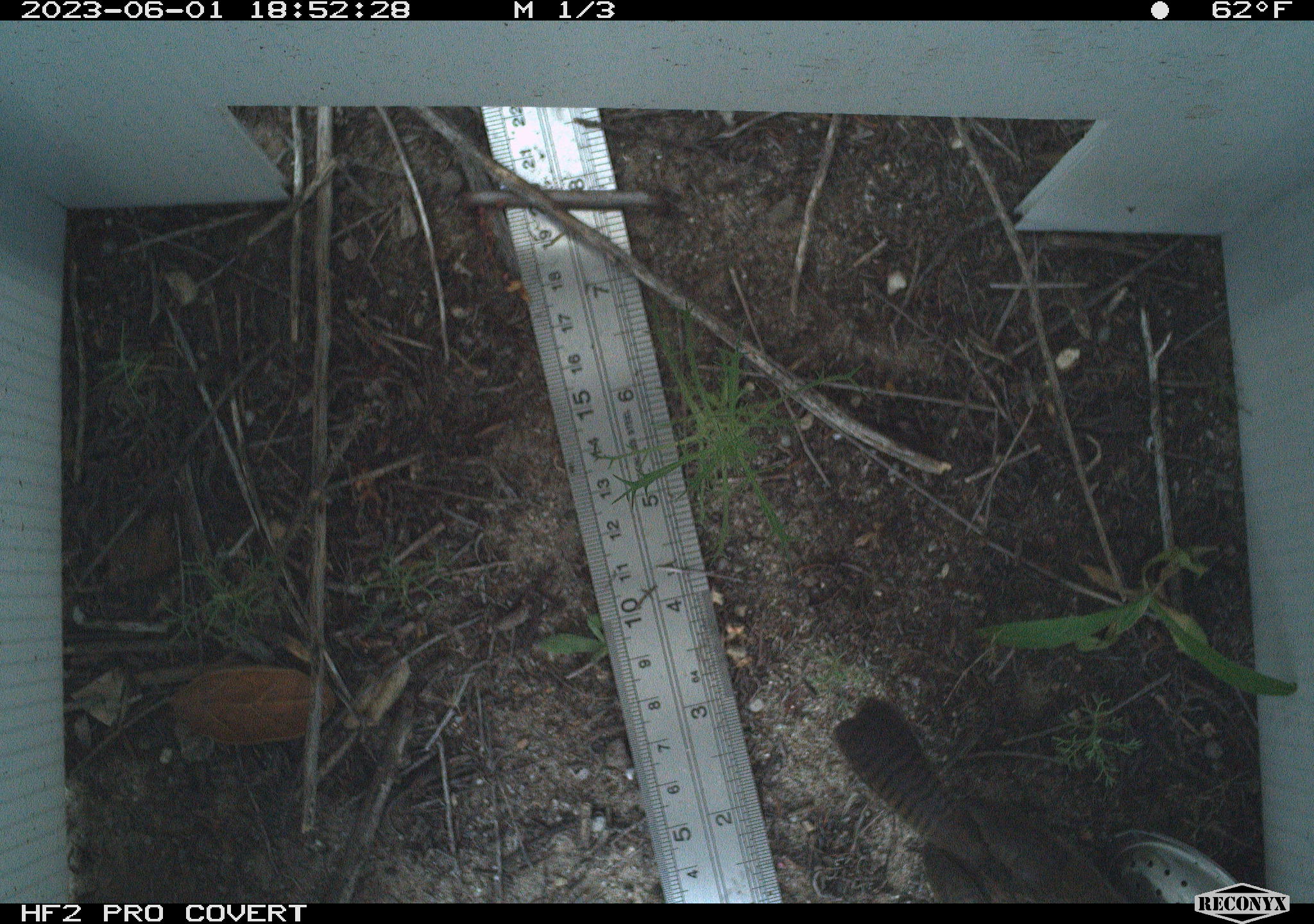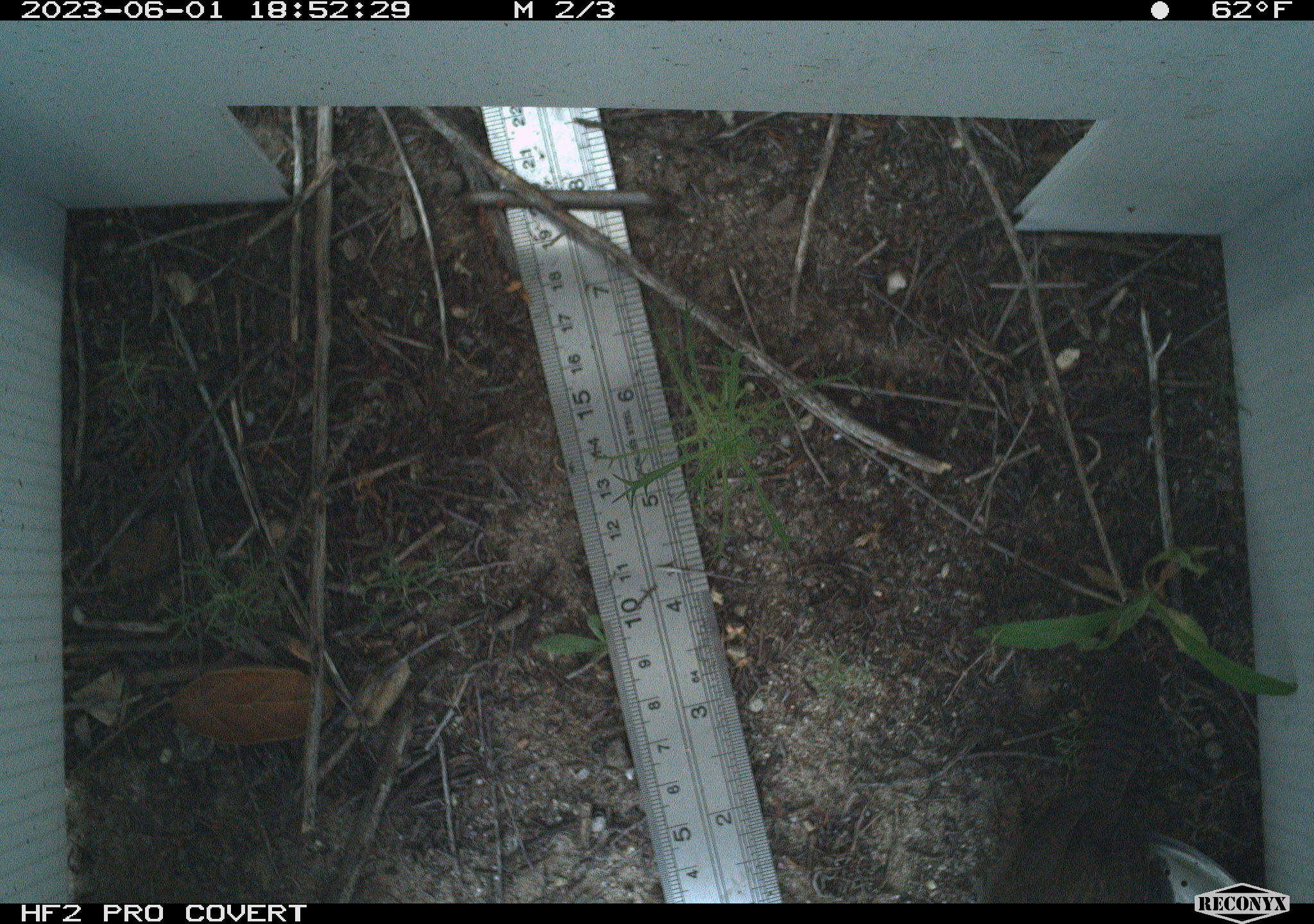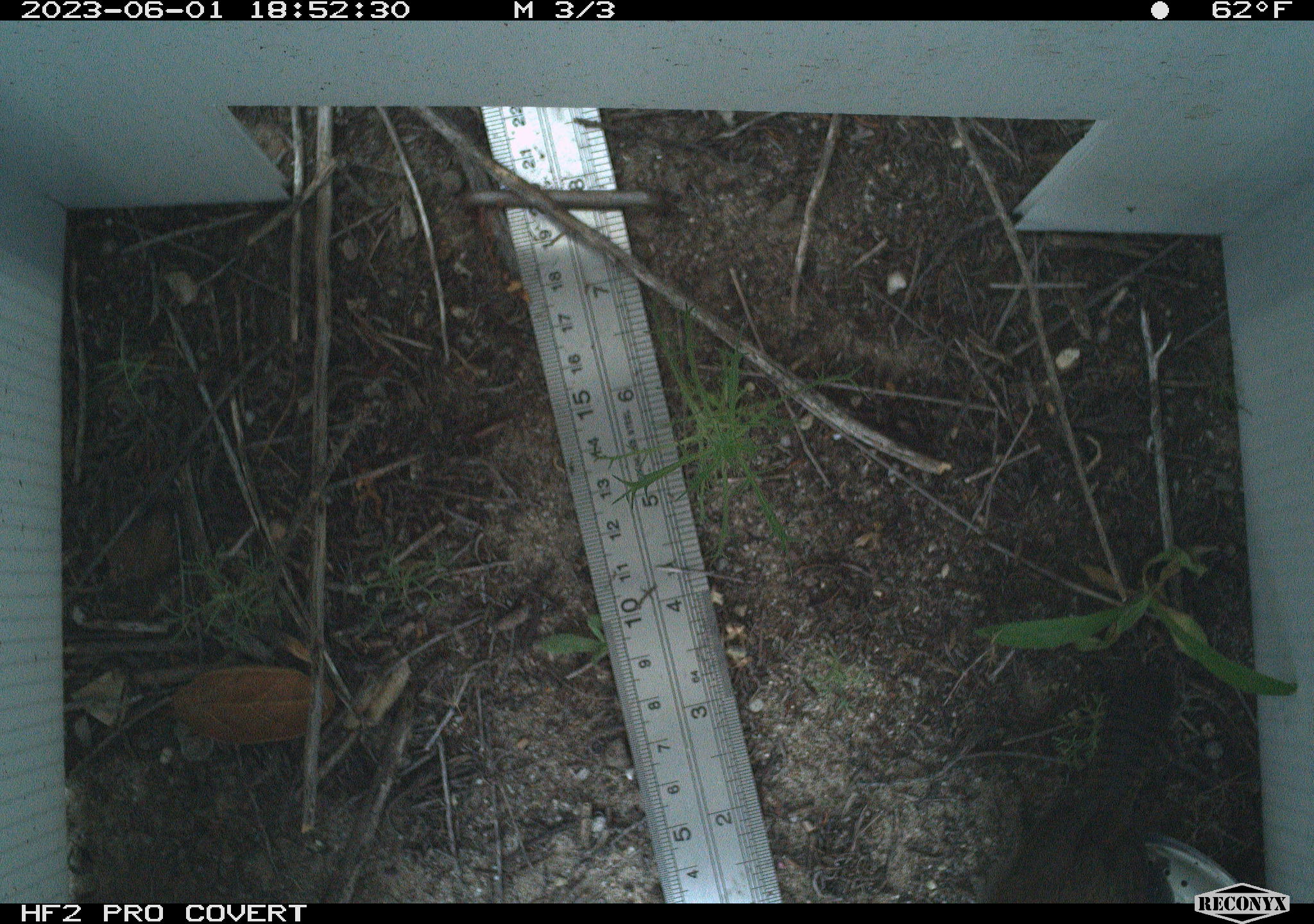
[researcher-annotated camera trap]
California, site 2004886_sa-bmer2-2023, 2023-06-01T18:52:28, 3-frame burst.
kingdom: Animalia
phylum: Chordata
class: Aves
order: Passeriformes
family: Troglodytidae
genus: Thryomanes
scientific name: Thryomanes bewickii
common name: bewick's wren